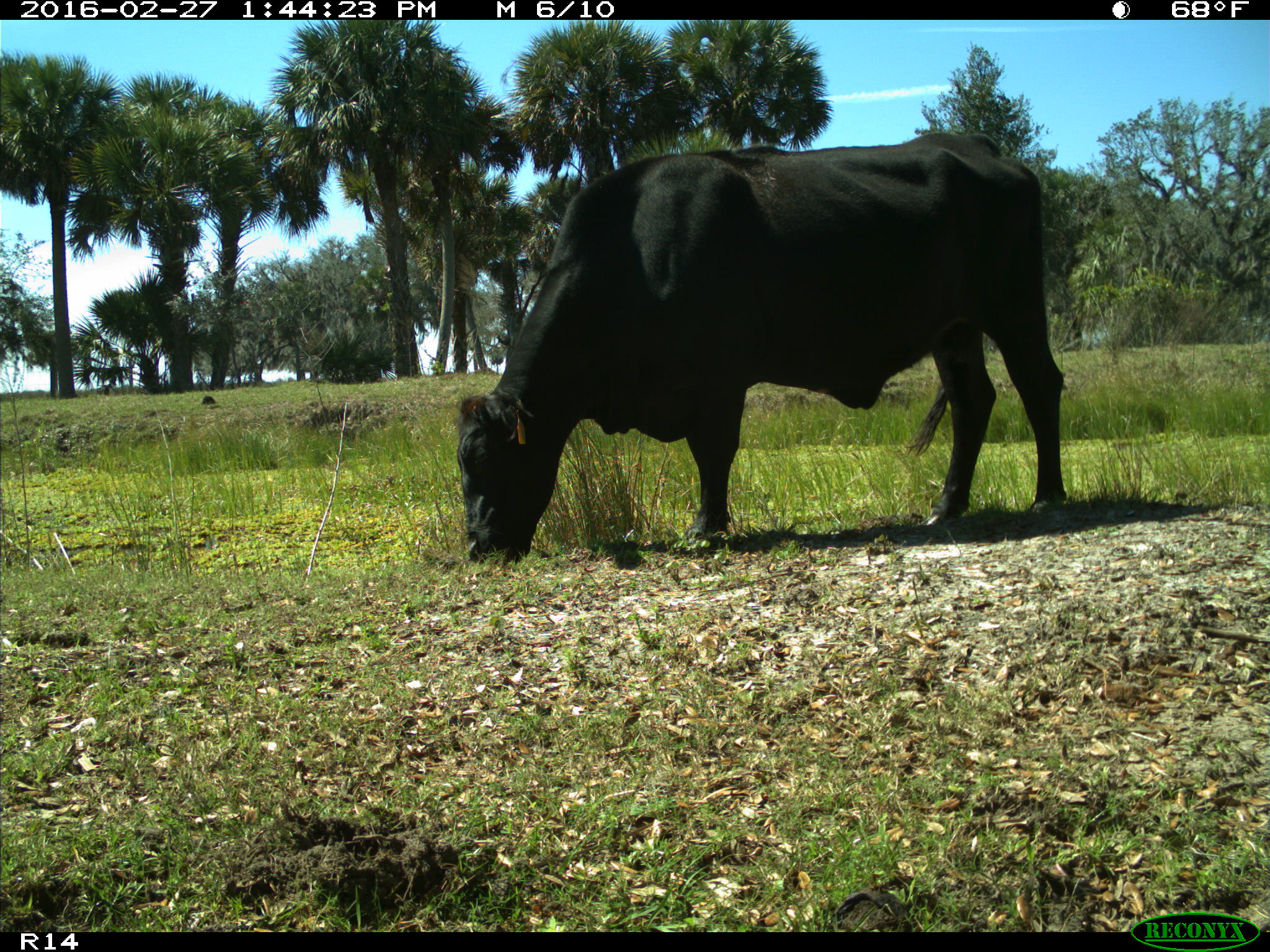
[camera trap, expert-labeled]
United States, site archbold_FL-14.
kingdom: Animalia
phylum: Chordata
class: Mammalia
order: Artiodactyla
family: Bovidae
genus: Bos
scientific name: Bos taurus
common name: domestic cow